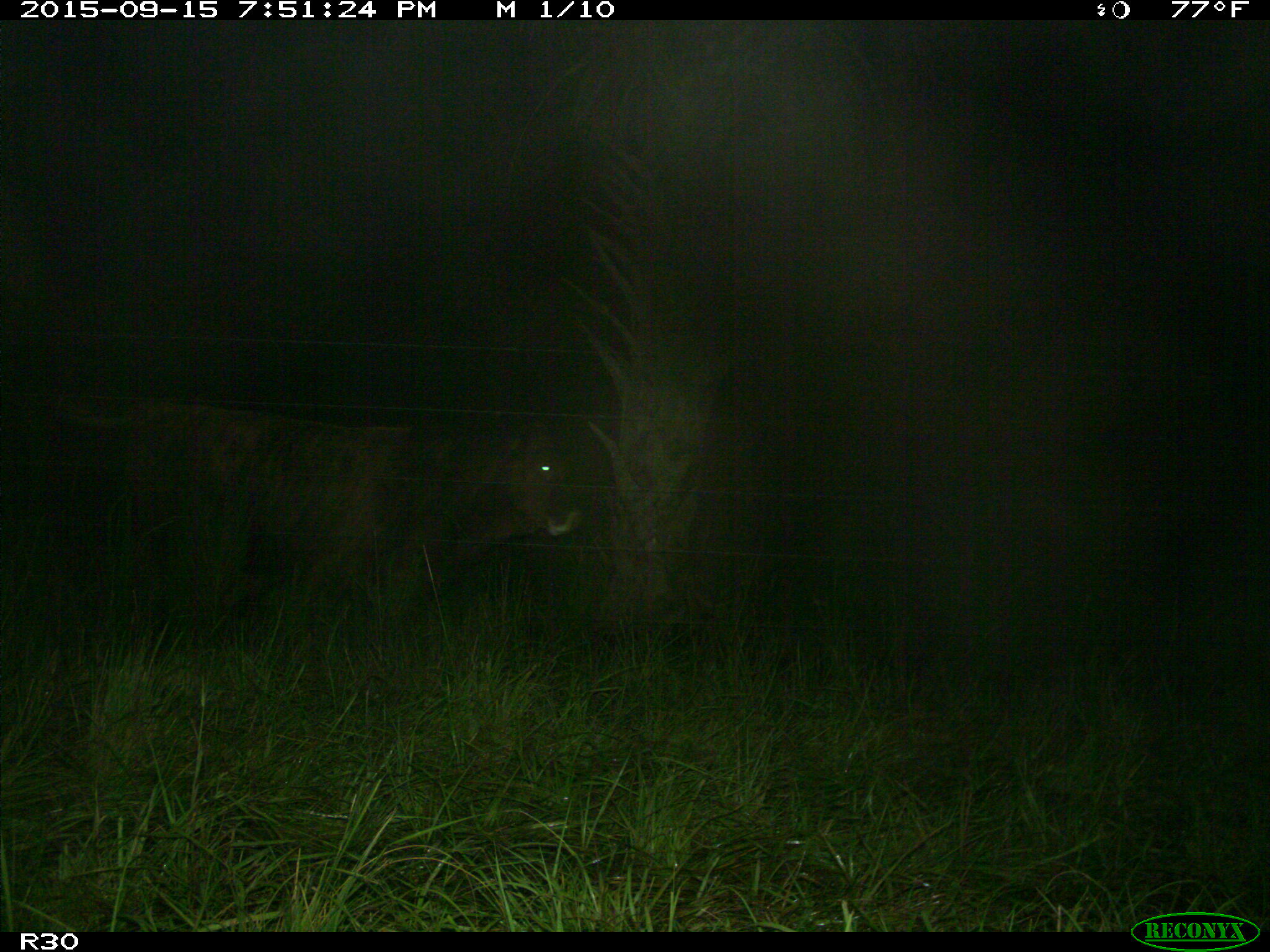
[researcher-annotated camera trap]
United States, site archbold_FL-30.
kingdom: Animalia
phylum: Chordata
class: Mammalia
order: Artiodactyla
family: Bovidae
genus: Bos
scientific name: Bos taurus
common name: domestic cow